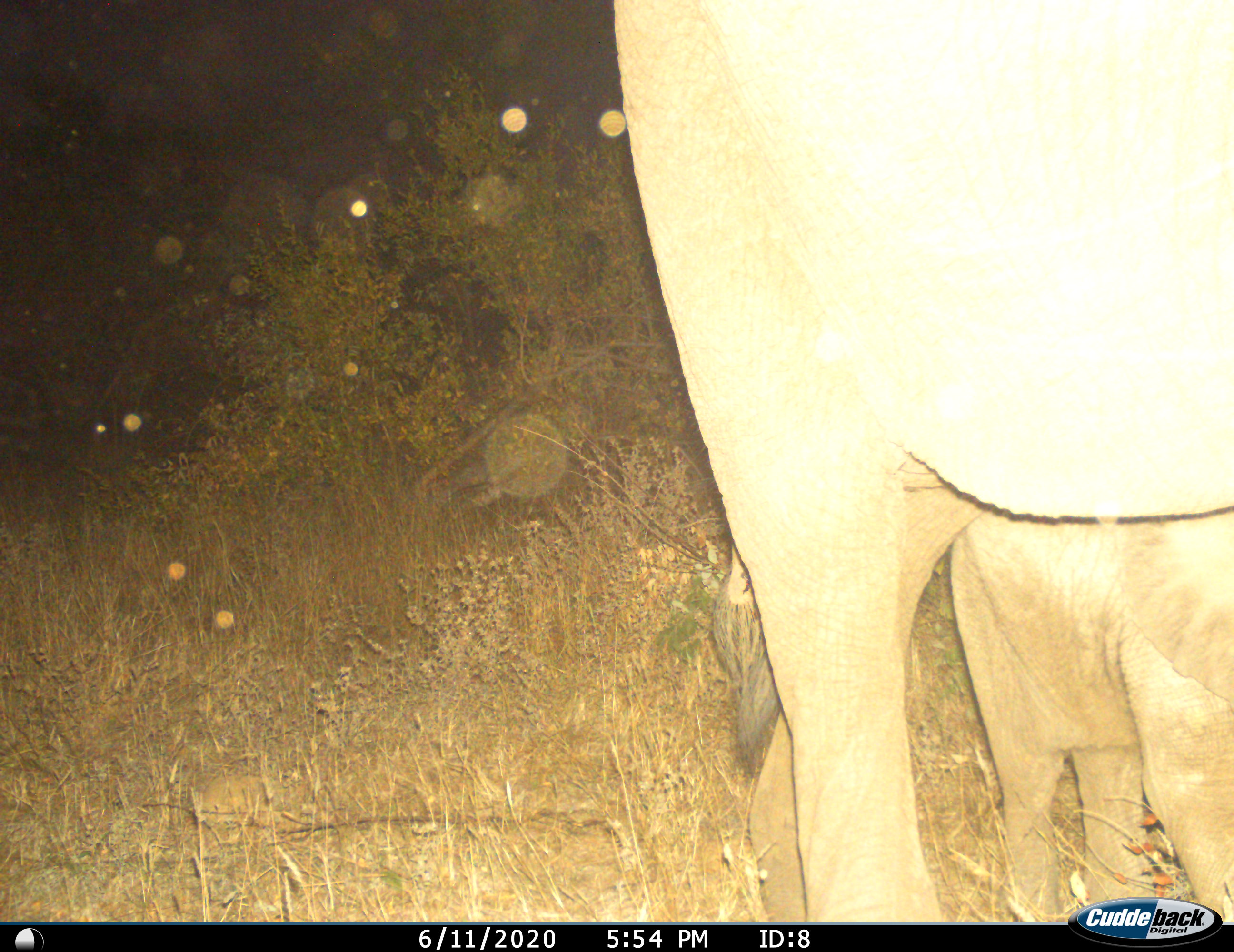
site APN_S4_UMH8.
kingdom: Animalia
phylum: Chordata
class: Mammalia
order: Proboscidea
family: Elephantidae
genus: Loxodonta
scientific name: Loxodonta africana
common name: african bush elephant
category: elephant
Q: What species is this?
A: Elephant (african bush elephant) (Loxodonta africana).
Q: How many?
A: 2.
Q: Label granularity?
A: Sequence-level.